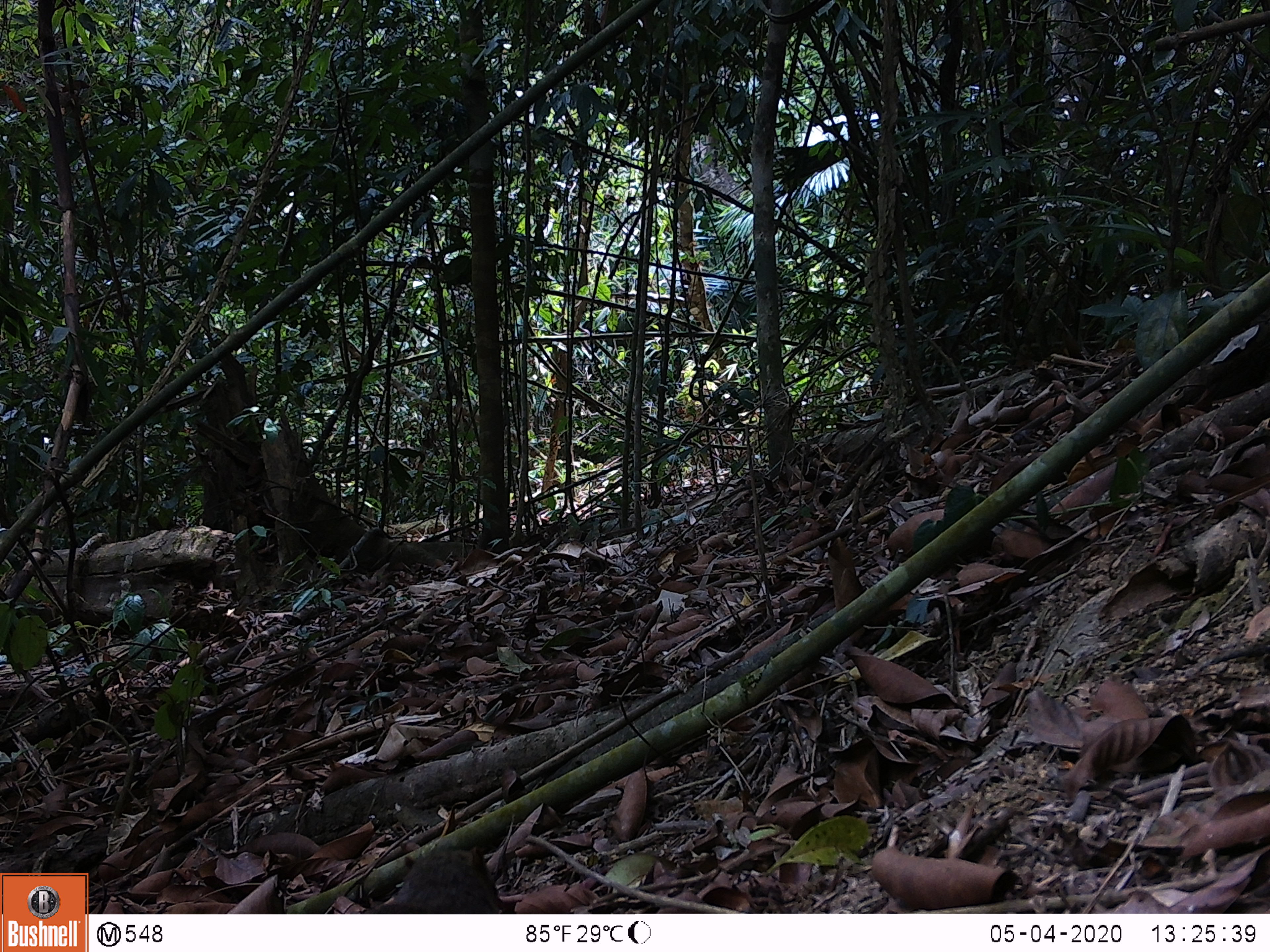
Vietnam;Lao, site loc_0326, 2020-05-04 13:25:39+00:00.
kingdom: Animalia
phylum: Chordata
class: Mammalia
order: Rodentia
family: Sciuridae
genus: Callosciurus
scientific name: Callosciurus erythraeus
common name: pallas's squirrel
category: pallass squirrel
Pallass squirrel (pallas's squirrel) (Callosciurus erythraeus). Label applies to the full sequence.